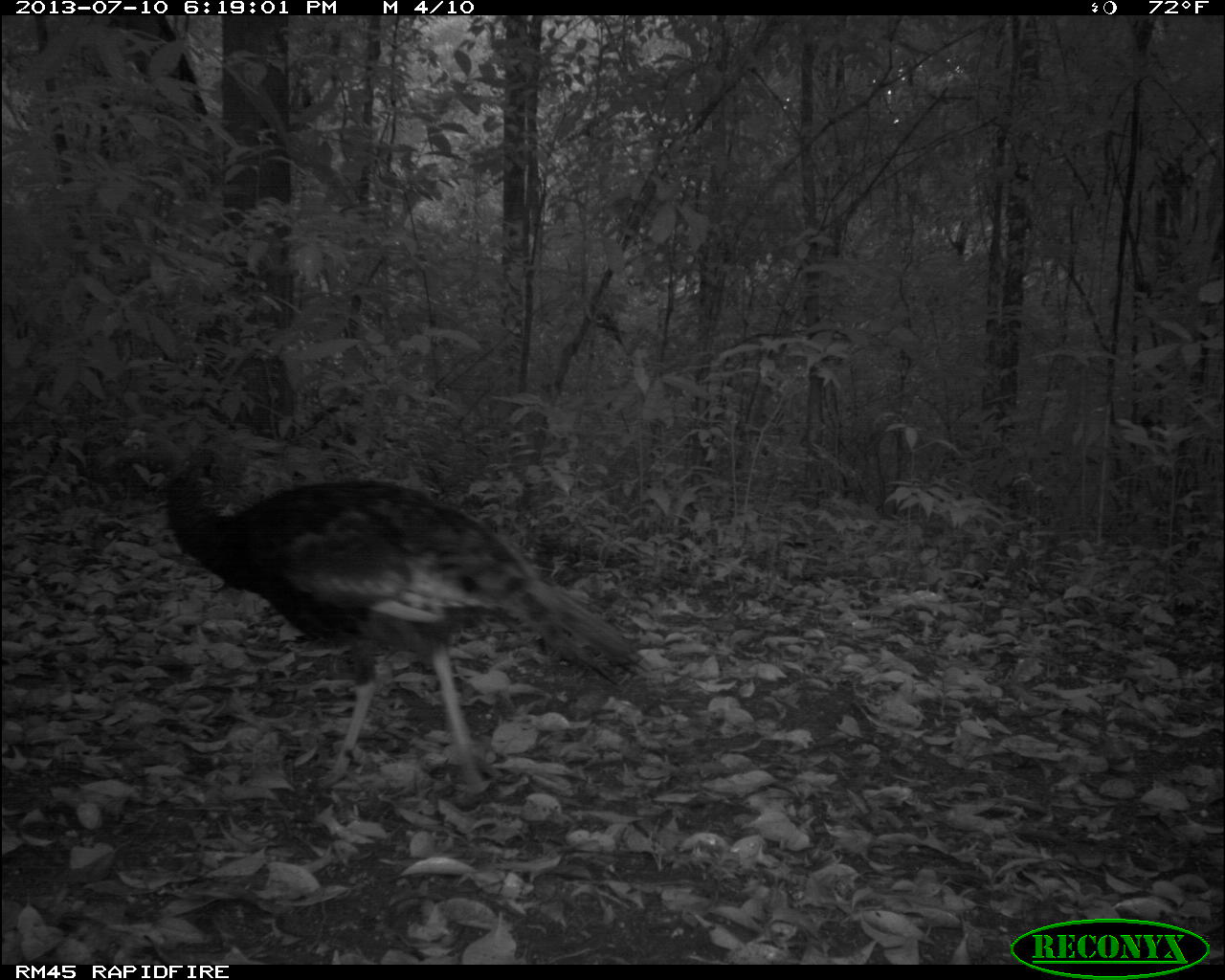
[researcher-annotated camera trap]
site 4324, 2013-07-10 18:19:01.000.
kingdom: Animalia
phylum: Chordata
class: Aves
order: Galliformes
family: Phasianidae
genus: Meleagris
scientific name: Meleagris ocellata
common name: ocellated turkey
Meleagris ocellata (ocellated turkey), count 1, sex female.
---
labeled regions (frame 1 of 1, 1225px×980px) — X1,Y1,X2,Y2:
meleagris ocellata: 157,443,655,796